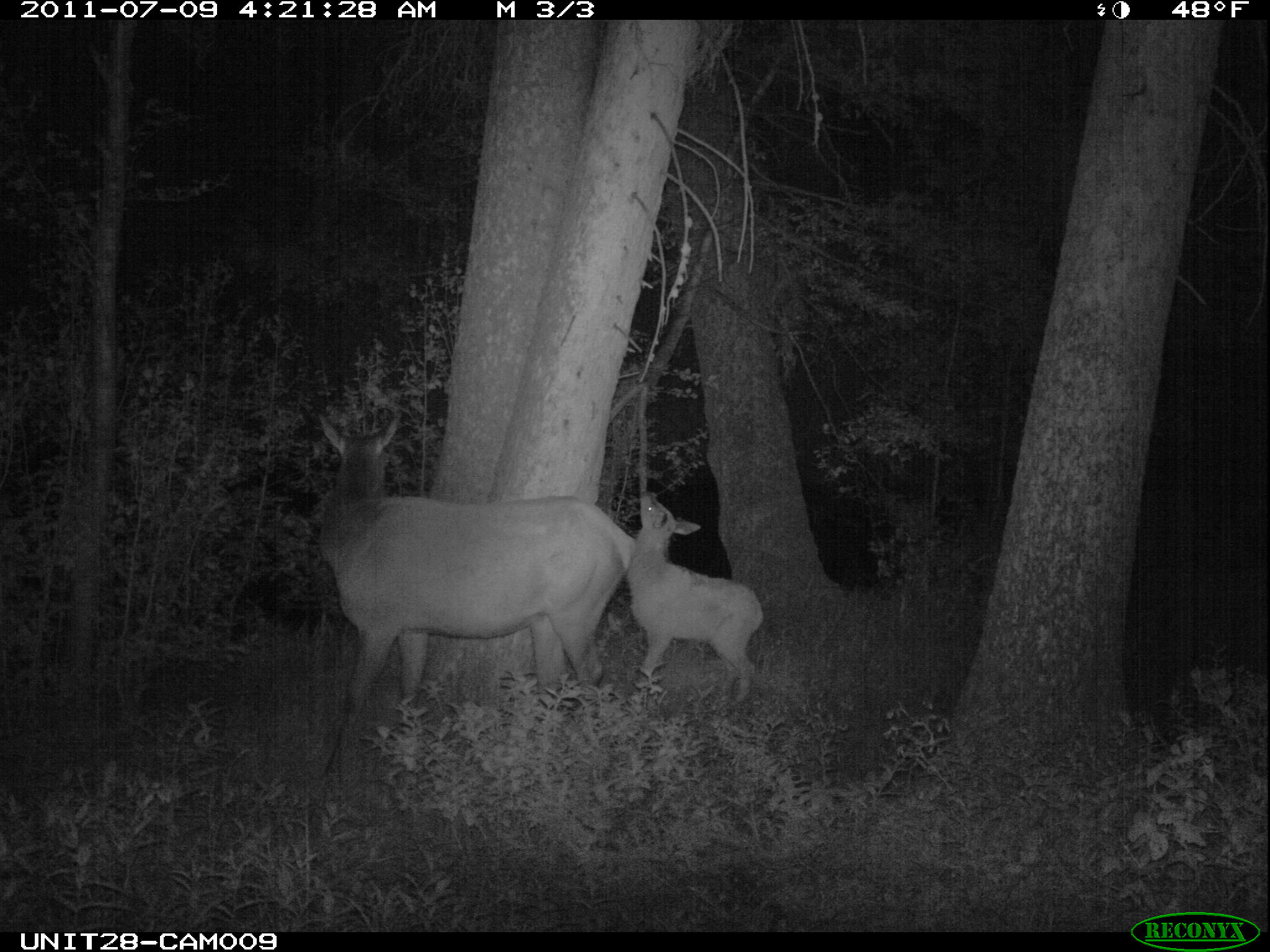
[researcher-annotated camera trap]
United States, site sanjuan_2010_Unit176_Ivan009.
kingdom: Animalia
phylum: Chordata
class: Mammalia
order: Artiodactyla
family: Cervidae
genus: Cervus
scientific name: Cervus elaphus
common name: red deer